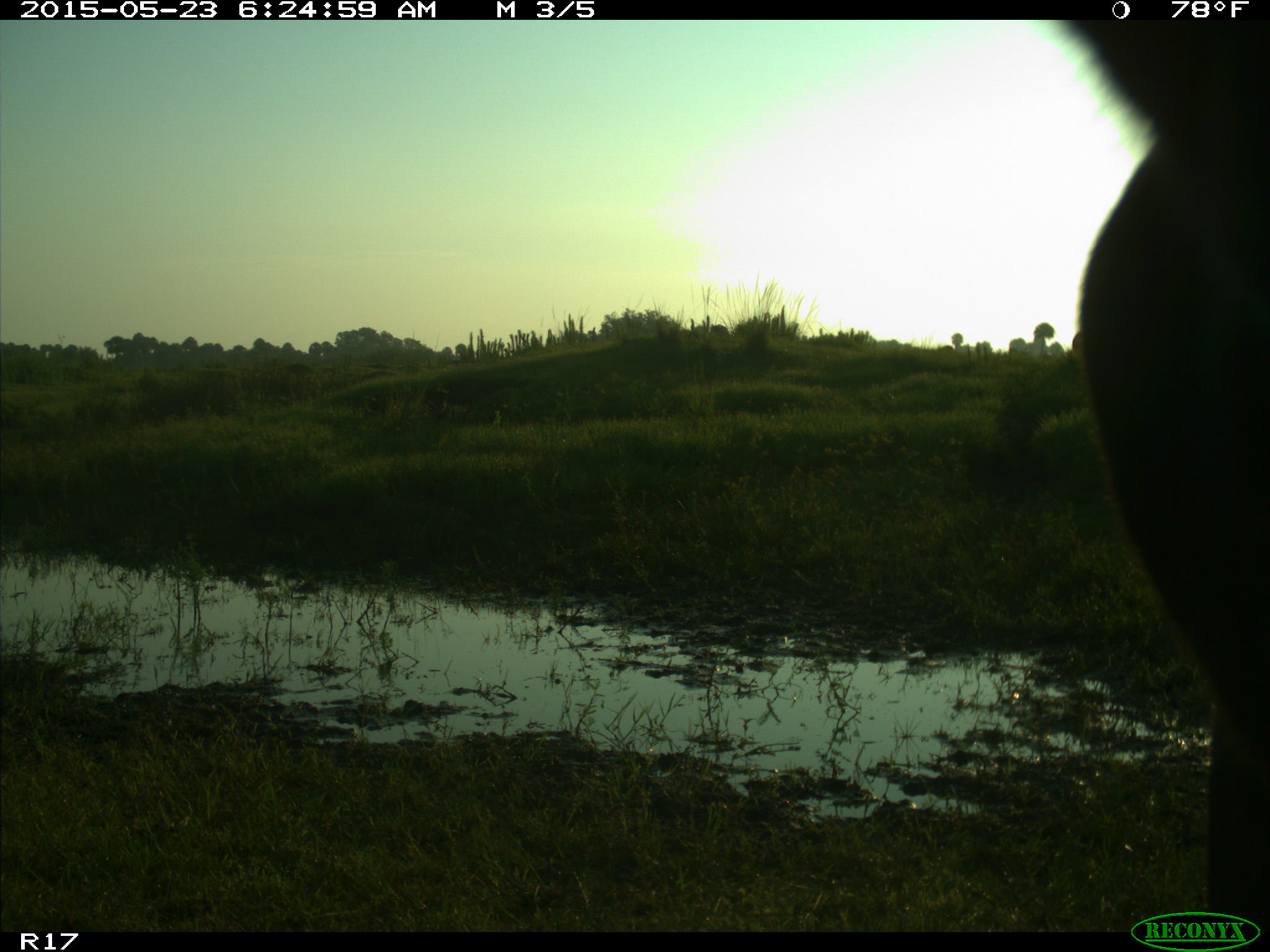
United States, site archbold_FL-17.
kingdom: Animalia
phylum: Chordata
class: Mammalia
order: Artiodactyla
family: Bovidae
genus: Bos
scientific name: Bos taurus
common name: domestic cow